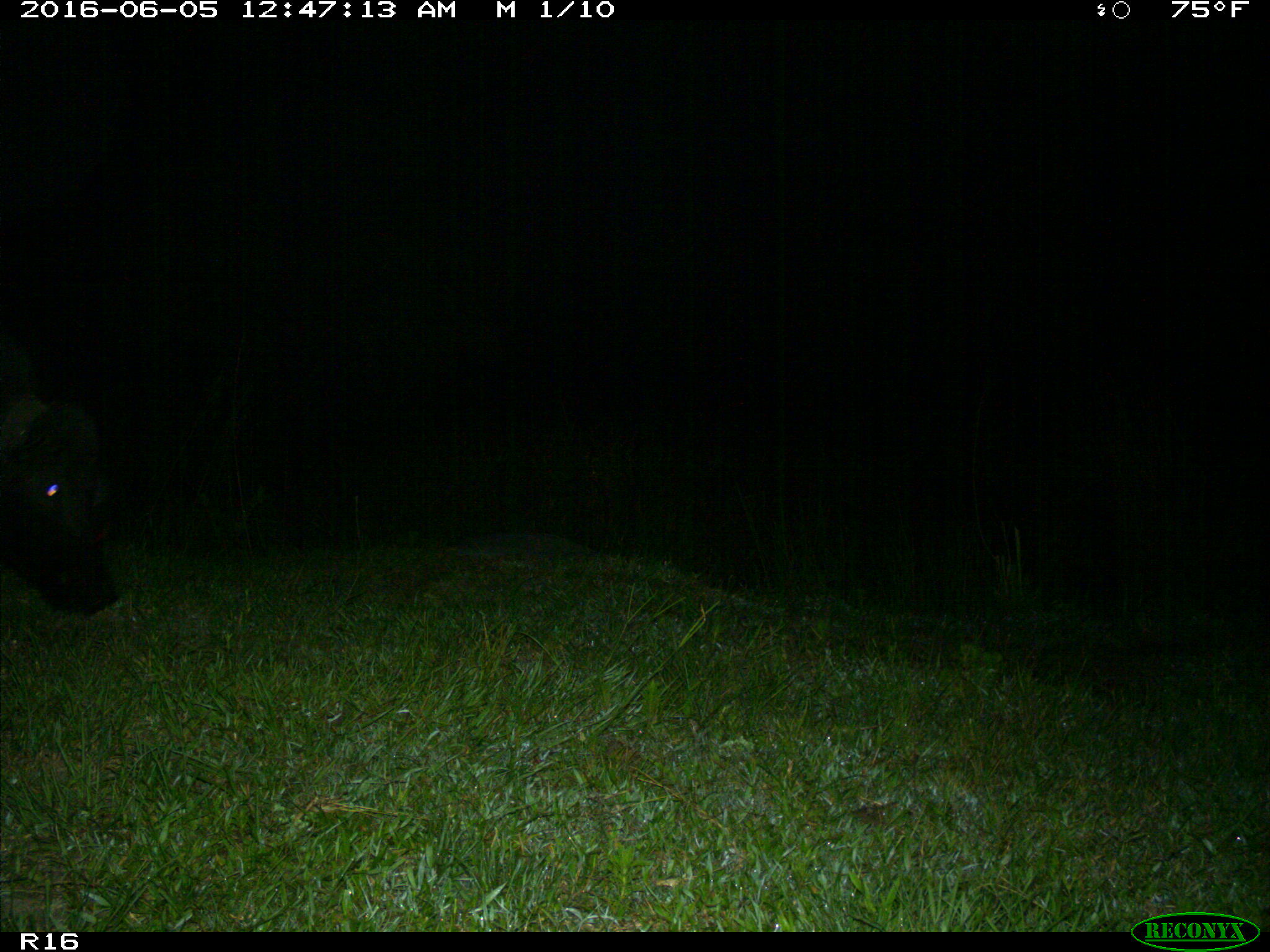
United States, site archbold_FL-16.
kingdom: Animalia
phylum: Chordata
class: Mammalia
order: Artiodactyla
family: Suidae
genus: Sus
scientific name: Sus scrofa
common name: wild boar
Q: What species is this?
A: Sus scrofa (wild boar).